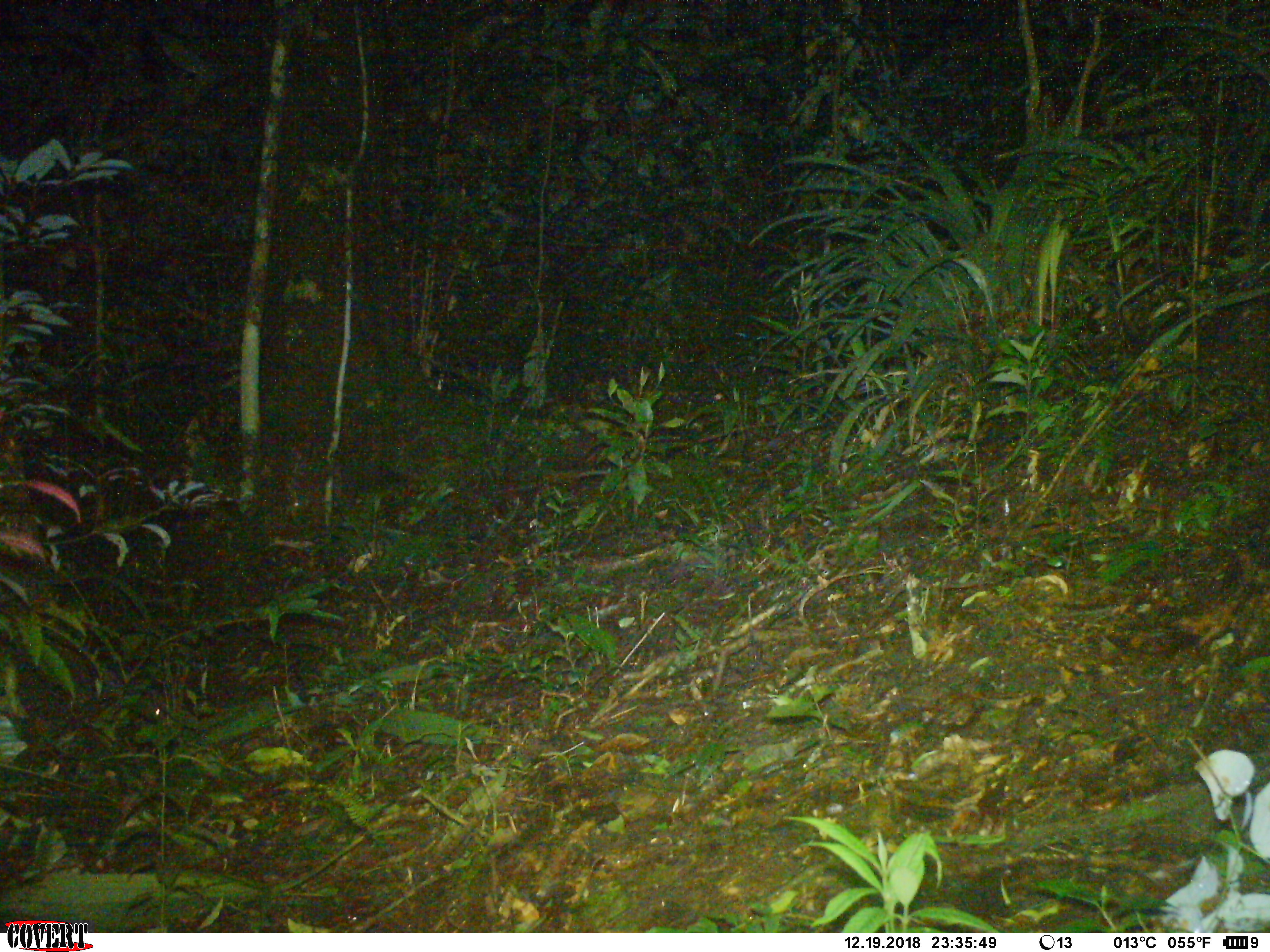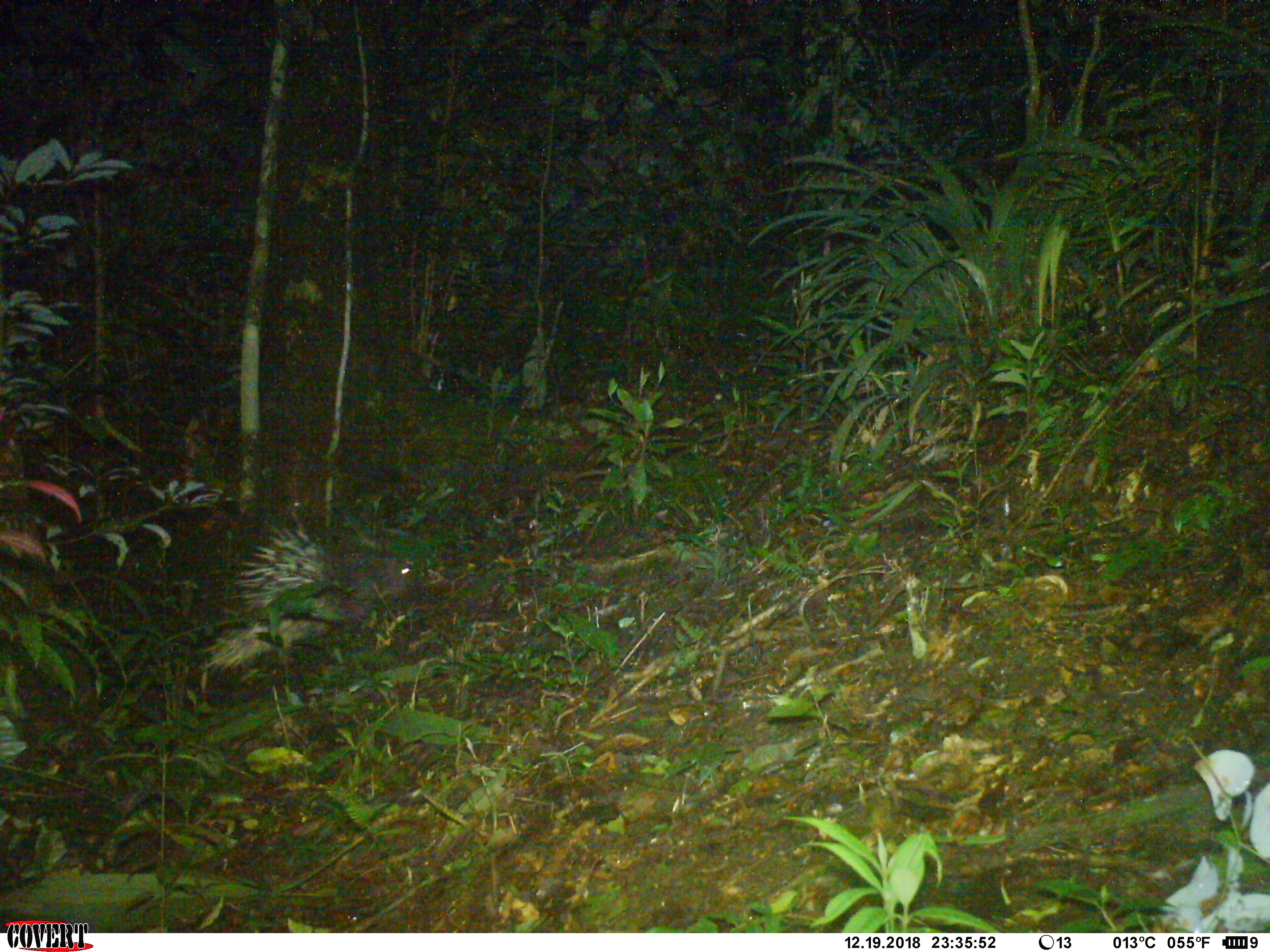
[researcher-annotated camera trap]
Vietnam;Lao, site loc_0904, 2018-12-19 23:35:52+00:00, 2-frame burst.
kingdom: Animalia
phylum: Chordata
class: Mammalia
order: Rodentia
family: Hystricidae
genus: Hystrix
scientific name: Hystrix brachyura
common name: malayan porcupine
Malayan porcupine (Hystrix brachyura). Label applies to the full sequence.